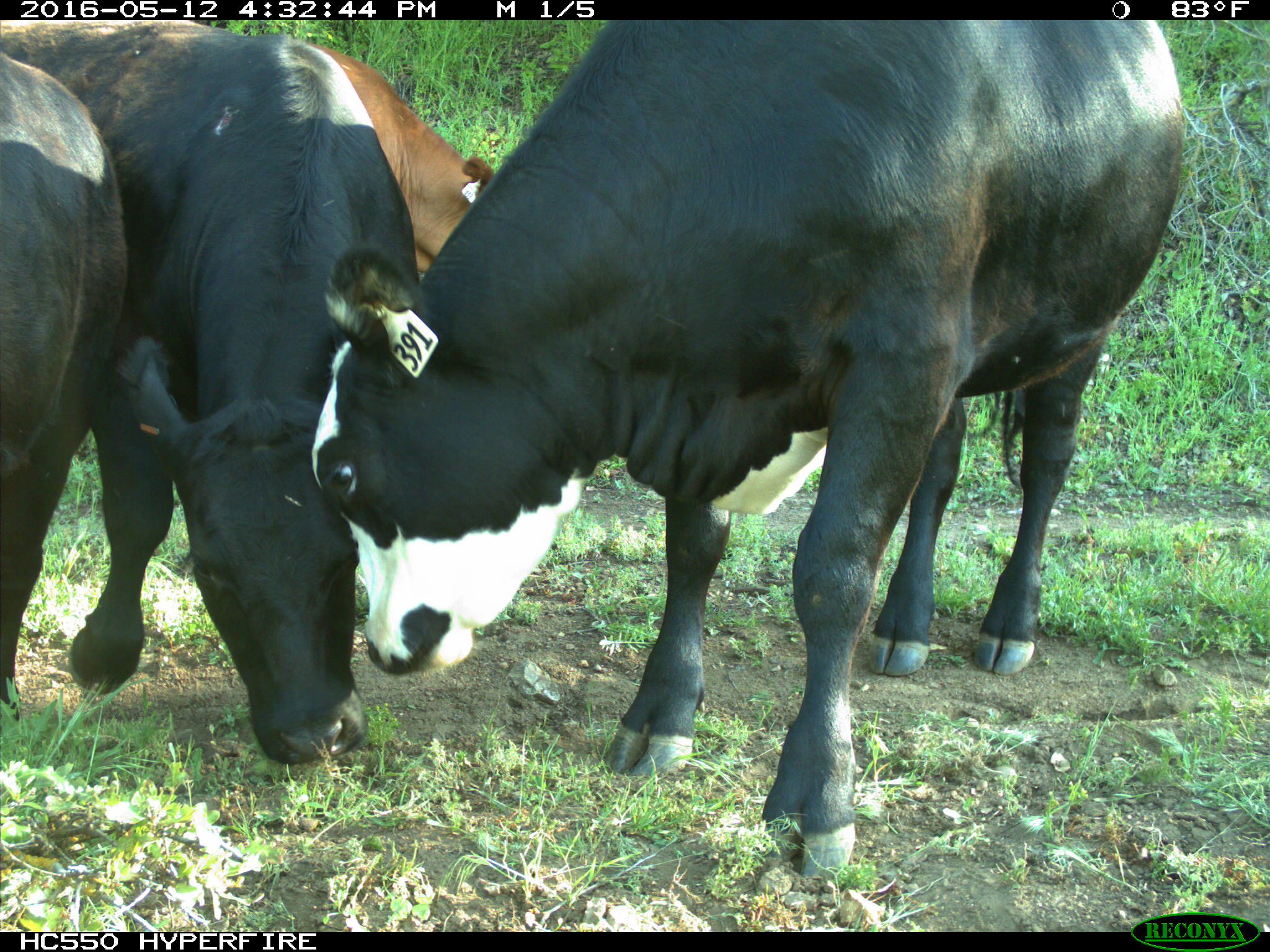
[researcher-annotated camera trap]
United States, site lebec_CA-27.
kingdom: Animalia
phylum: Chordata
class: Mammalia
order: Artiodactyla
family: Bovidae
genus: Bos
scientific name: Bos taurus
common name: domestic cow